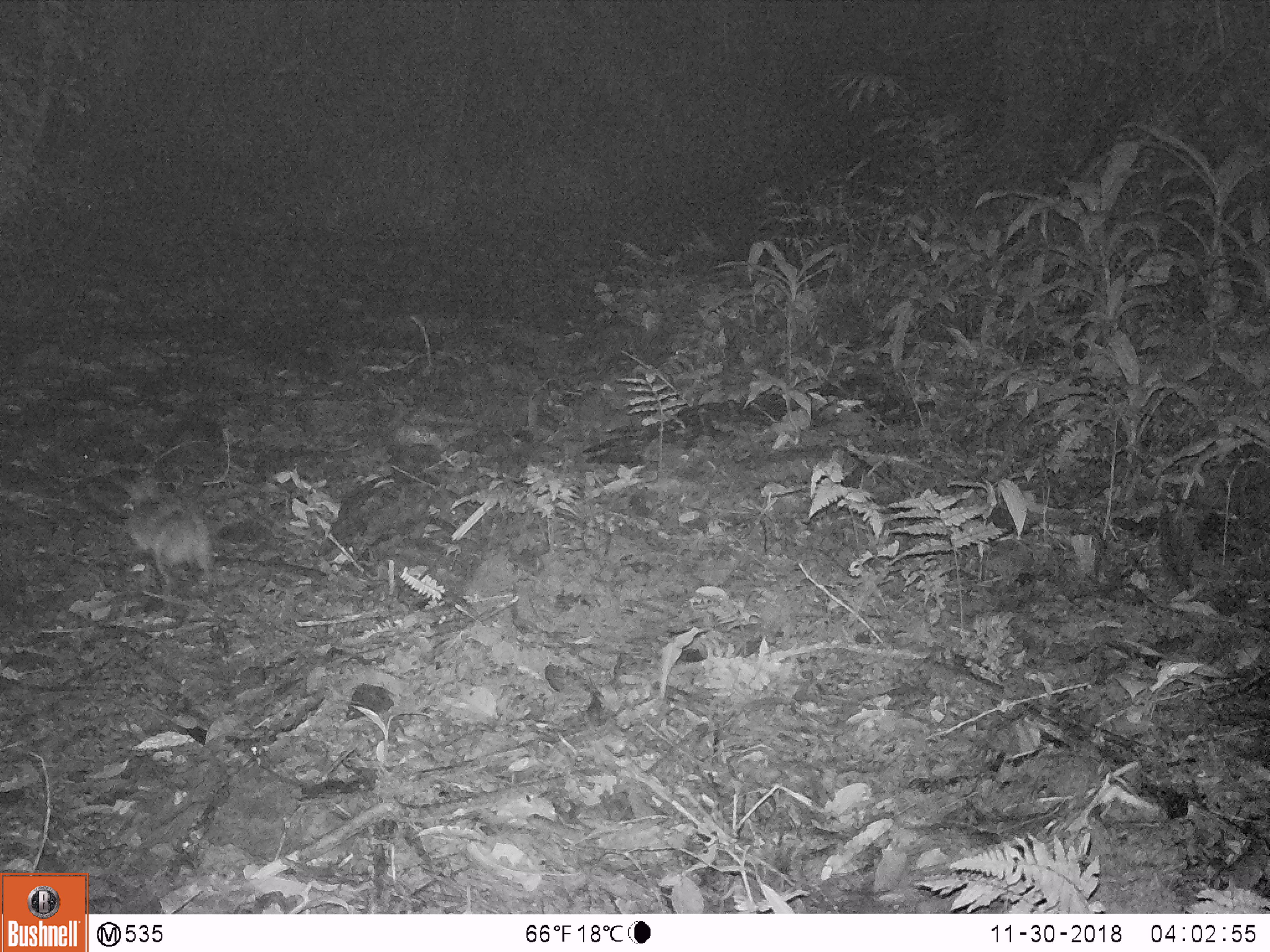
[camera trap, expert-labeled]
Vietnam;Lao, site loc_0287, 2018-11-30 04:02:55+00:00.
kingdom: Animalia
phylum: Chordata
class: Mammalia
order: Lagomorpha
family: Leporidae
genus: Nesolagus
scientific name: Nesolagus timminsi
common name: annamite striped rabbit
Annamite striped rabbit (Nesolagus timminsi). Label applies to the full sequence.